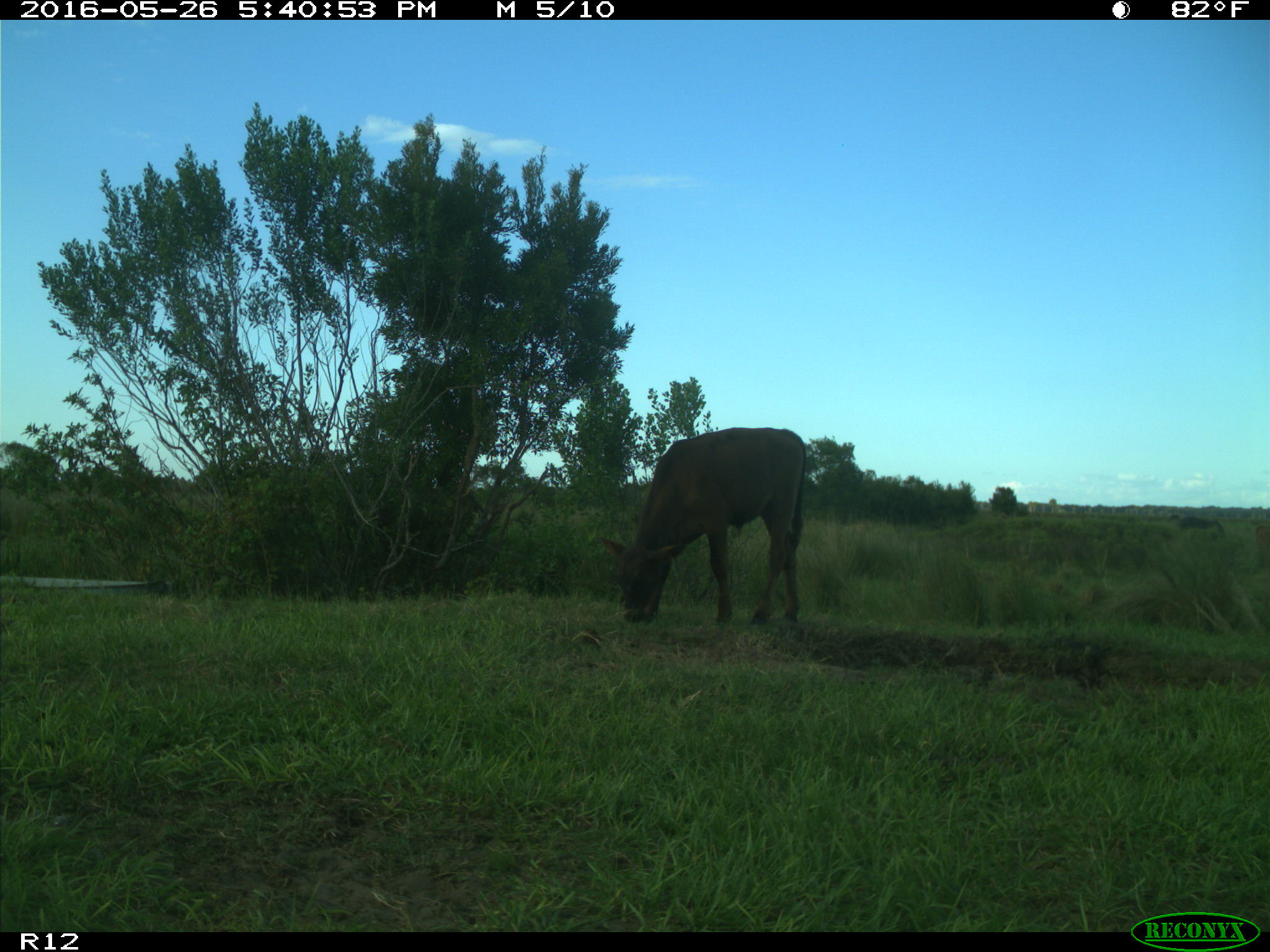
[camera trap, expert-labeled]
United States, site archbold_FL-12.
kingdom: Animalia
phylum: Chordata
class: Mammalia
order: Artiodactyla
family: Bovidae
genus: Bos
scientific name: Bos taurus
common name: domestic cow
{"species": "Bos taurus (domestic cow)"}